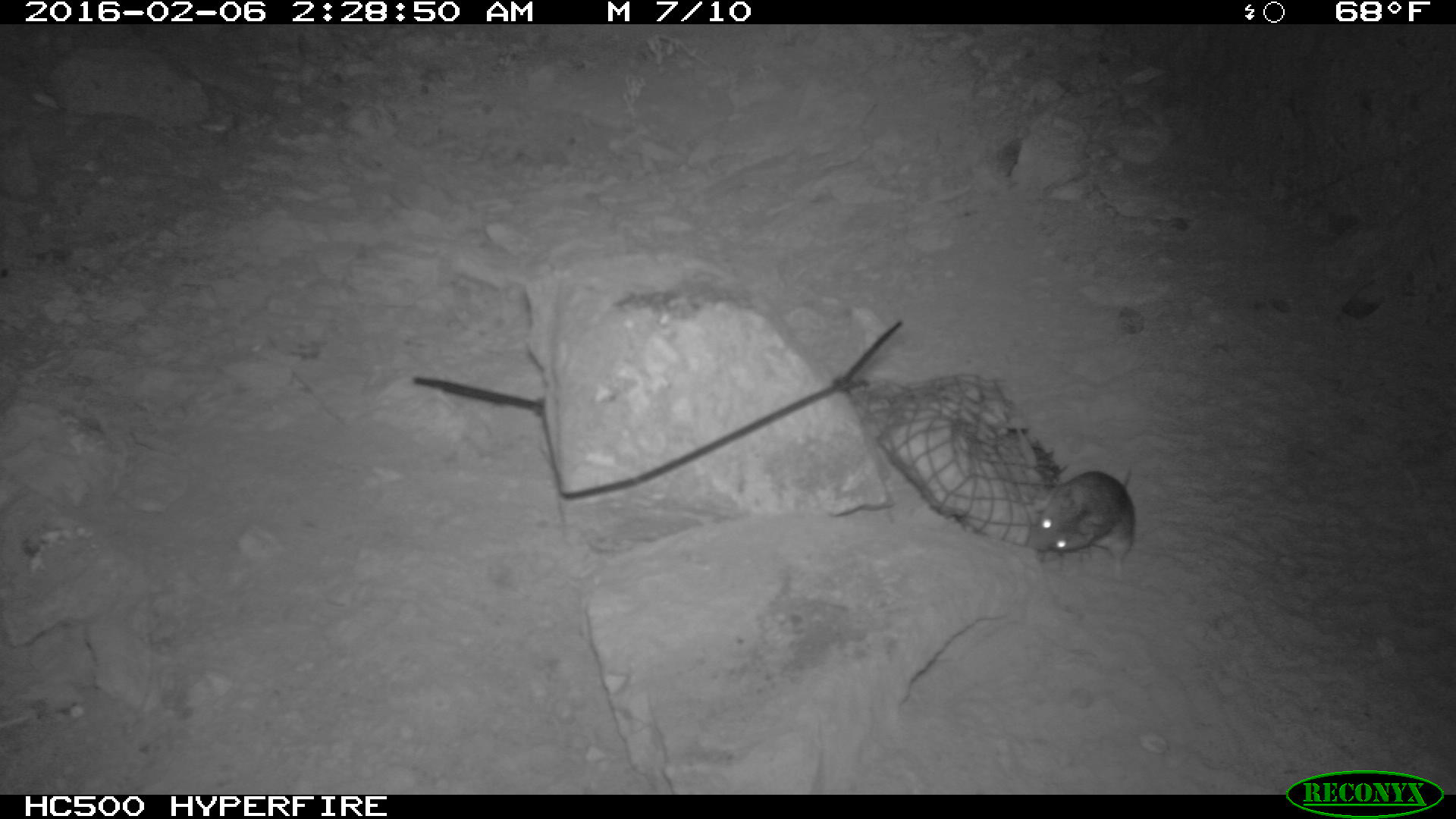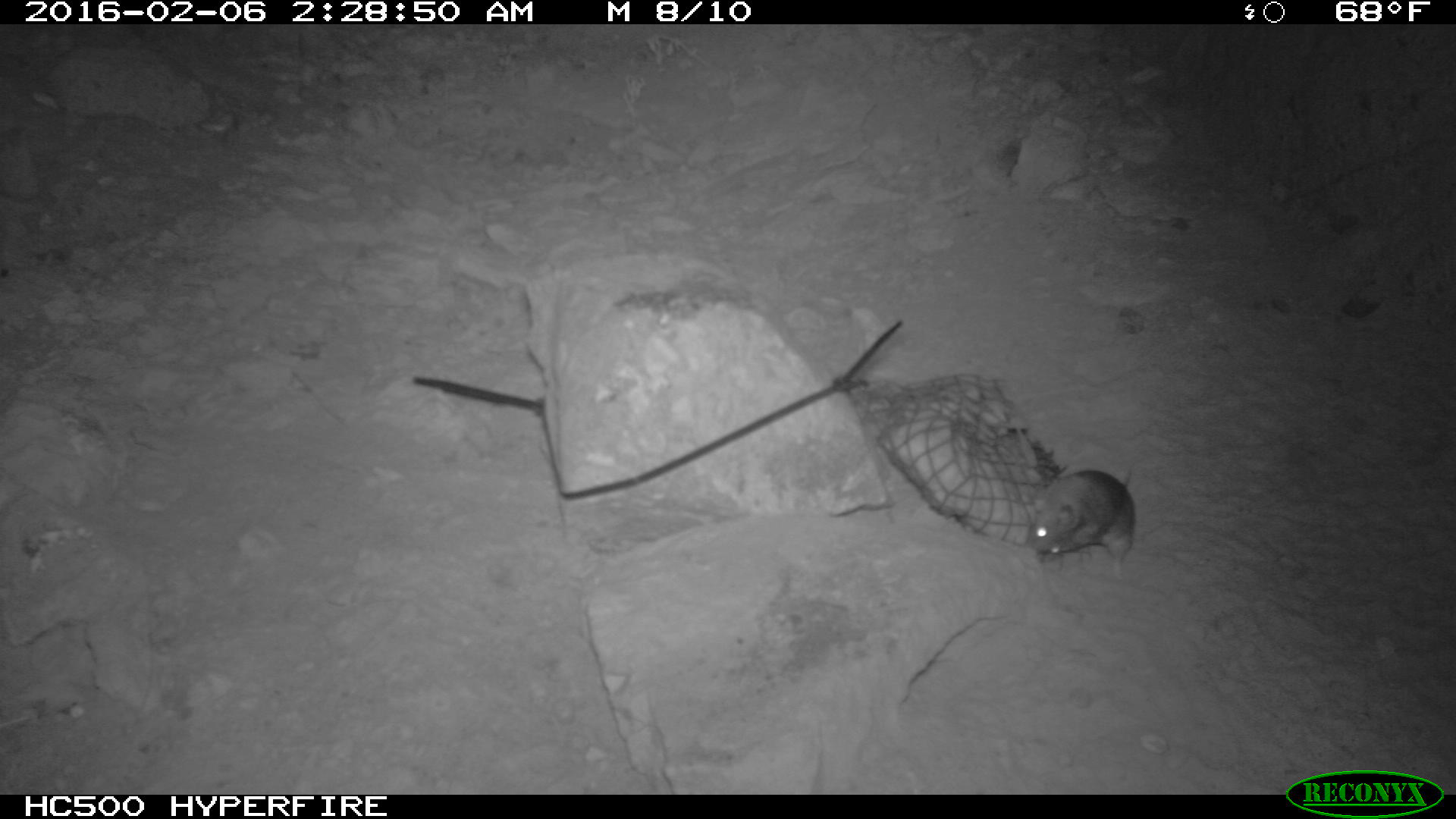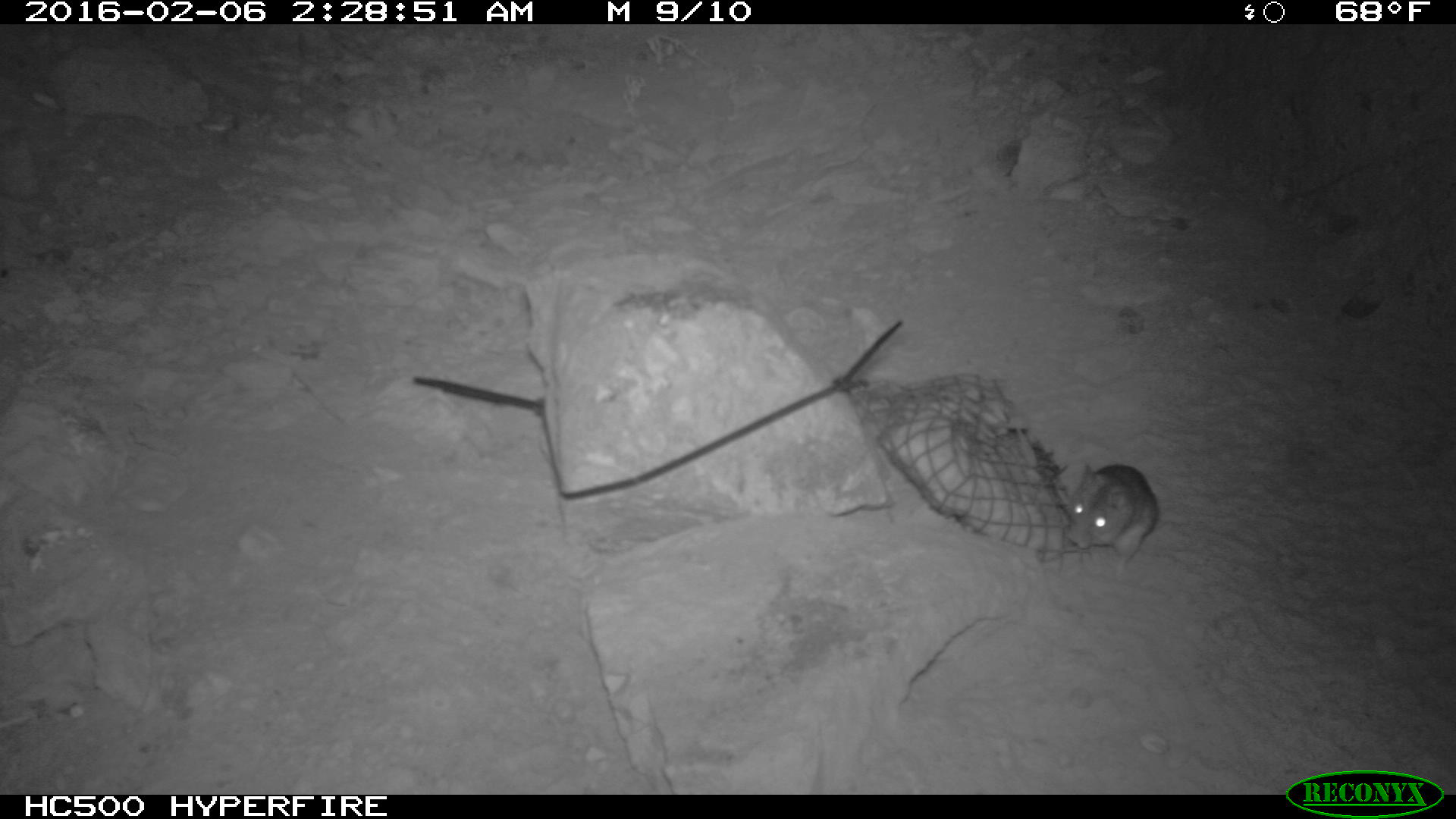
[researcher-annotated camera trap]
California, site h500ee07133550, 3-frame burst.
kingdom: Animalia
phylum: Chordata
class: Mammalia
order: Rodentia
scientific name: Rodentia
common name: rodent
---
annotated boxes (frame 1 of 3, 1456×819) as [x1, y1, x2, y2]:
rodent: [1029, 462, 1135, 581]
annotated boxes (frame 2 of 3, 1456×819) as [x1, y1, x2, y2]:
rodent: [1022, 462, 1136, 577]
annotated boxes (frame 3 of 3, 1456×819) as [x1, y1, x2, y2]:
rodent: [1065, 461, 1159, 581]